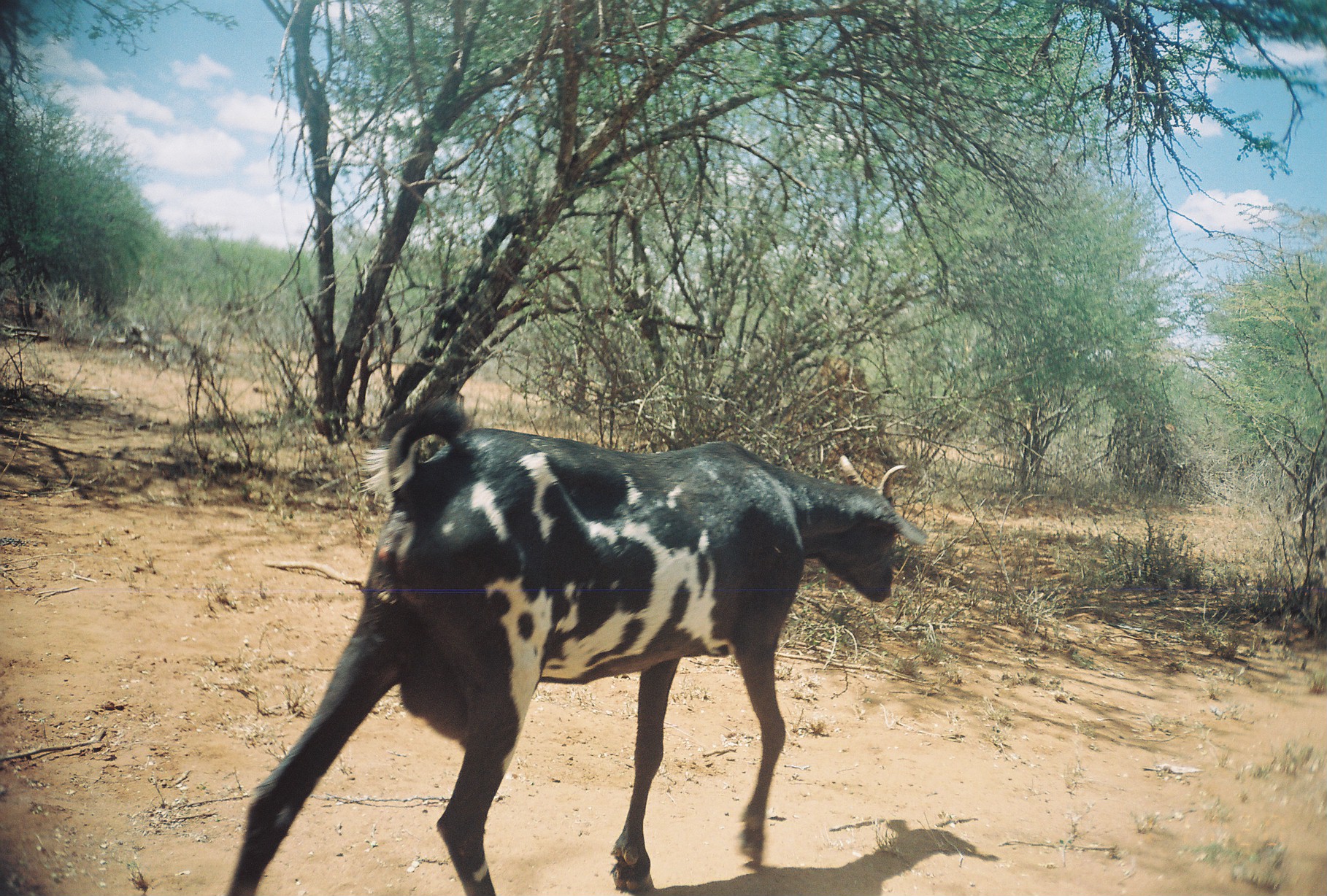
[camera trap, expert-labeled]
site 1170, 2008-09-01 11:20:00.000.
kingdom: Animalia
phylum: Chordata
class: Mammalia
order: Artiodactyla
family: Bovidae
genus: Capra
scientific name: Capra aegagrus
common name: wild goat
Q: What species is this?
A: Capra aegagrus (wild goat).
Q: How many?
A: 1.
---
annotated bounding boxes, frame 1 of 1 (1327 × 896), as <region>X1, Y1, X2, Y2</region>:
capra aegagrus: <region>225, 393, 925, 896</region>